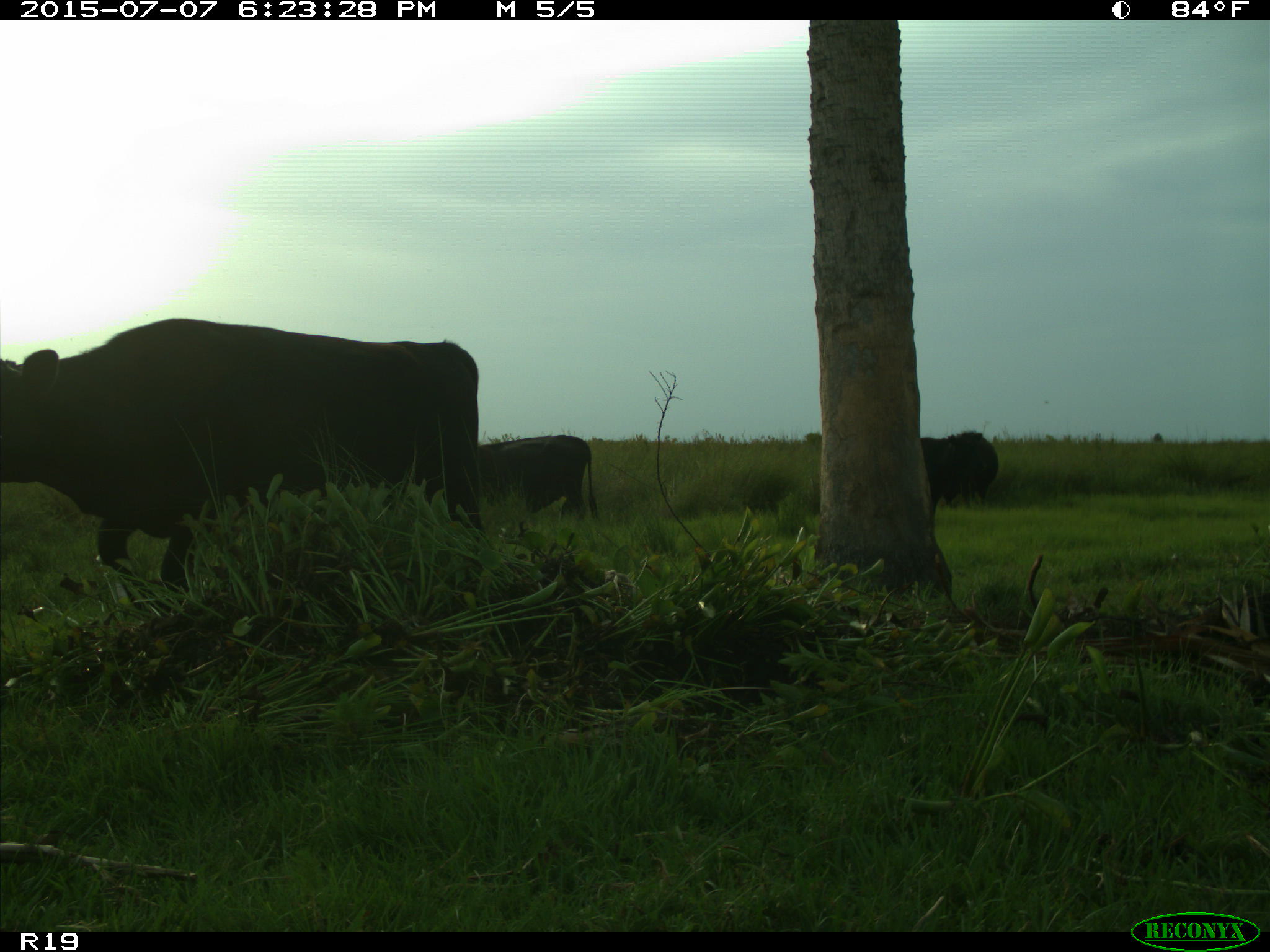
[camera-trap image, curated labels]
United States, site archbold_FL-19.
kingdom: Animalia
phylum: Chordata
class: Mammalia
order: Artiodactyla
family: Bovidae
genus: Bos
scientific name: Bos taurus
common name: domestic cow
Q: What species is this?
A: Bos taurus (domestic cow).